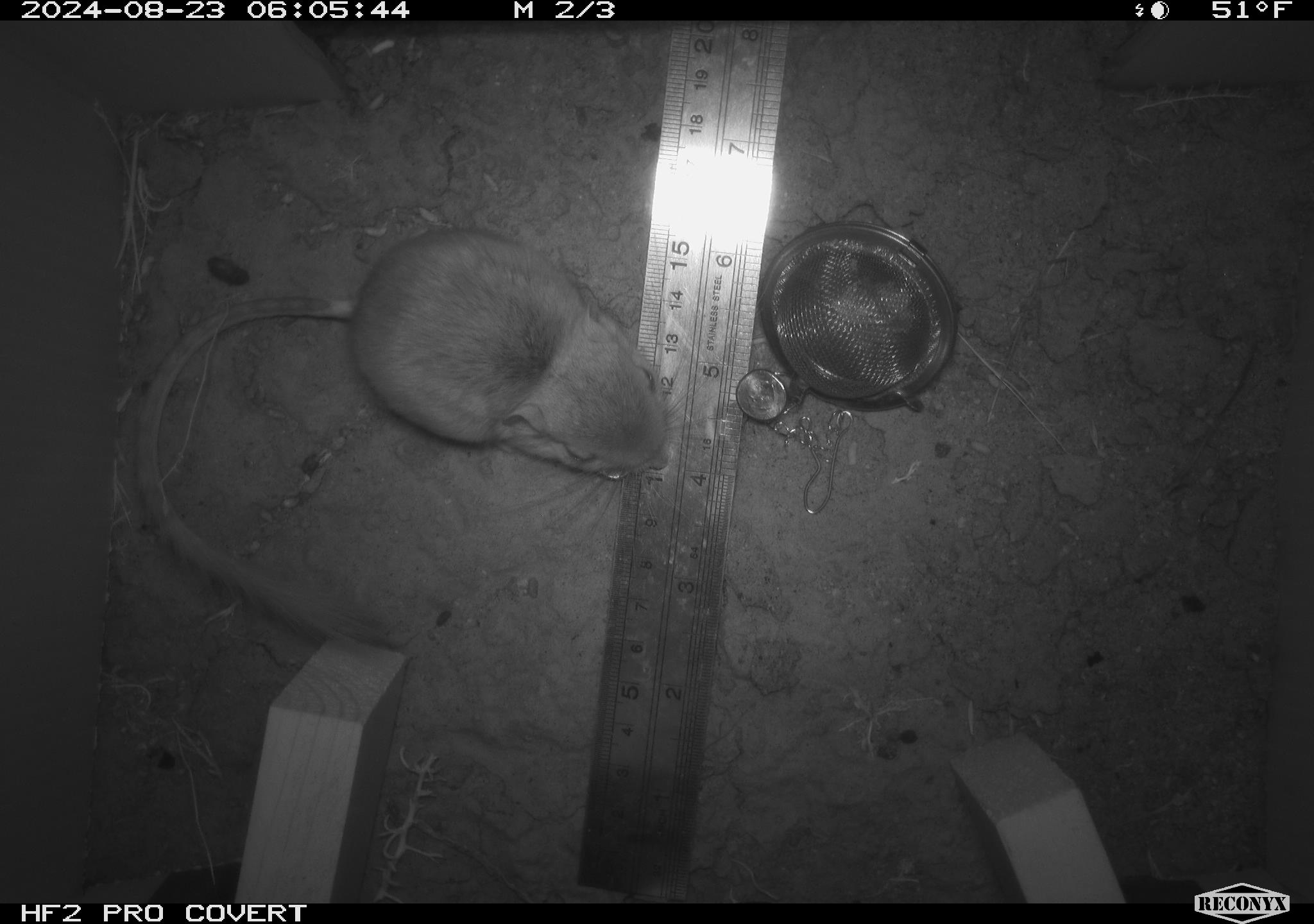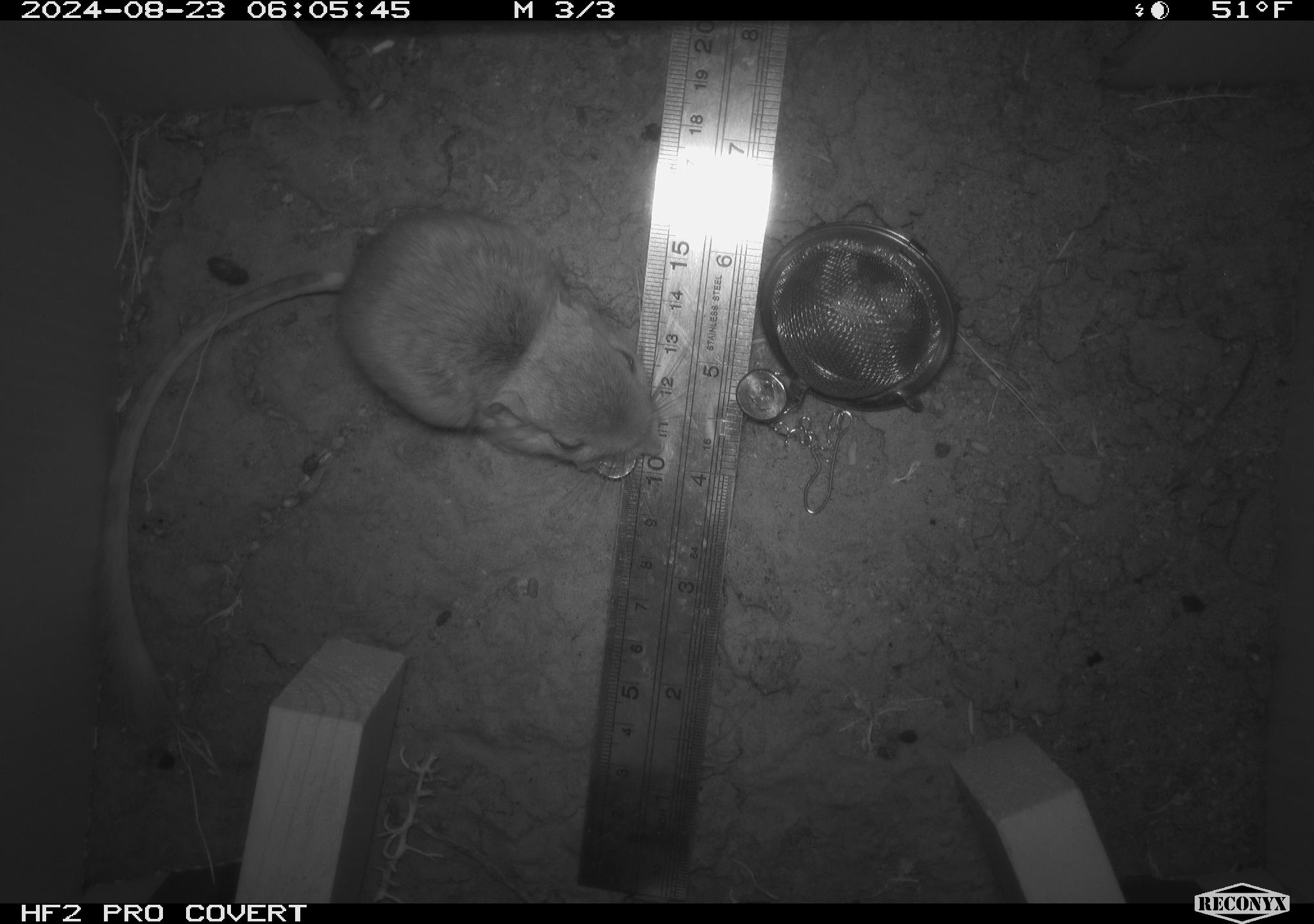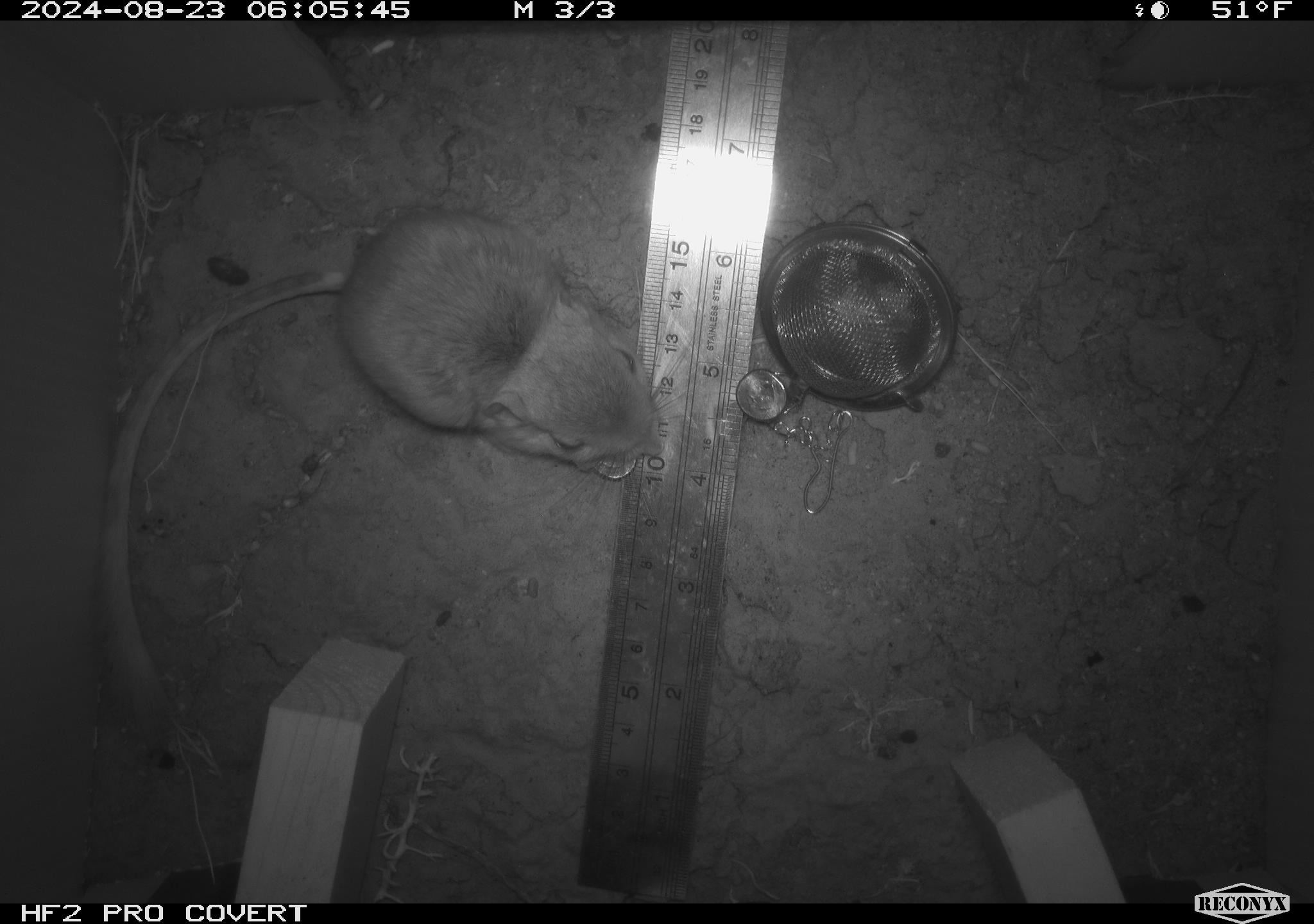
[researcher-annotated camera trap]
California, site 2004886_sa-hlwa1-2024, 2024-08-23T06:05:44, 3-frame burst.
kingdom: Animalia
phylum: Chordata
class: Mammalia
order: Rodentia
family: Heteromyidae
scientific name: Heteromyidae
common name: kangaroo rats and pocket mice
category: heteromyidae family